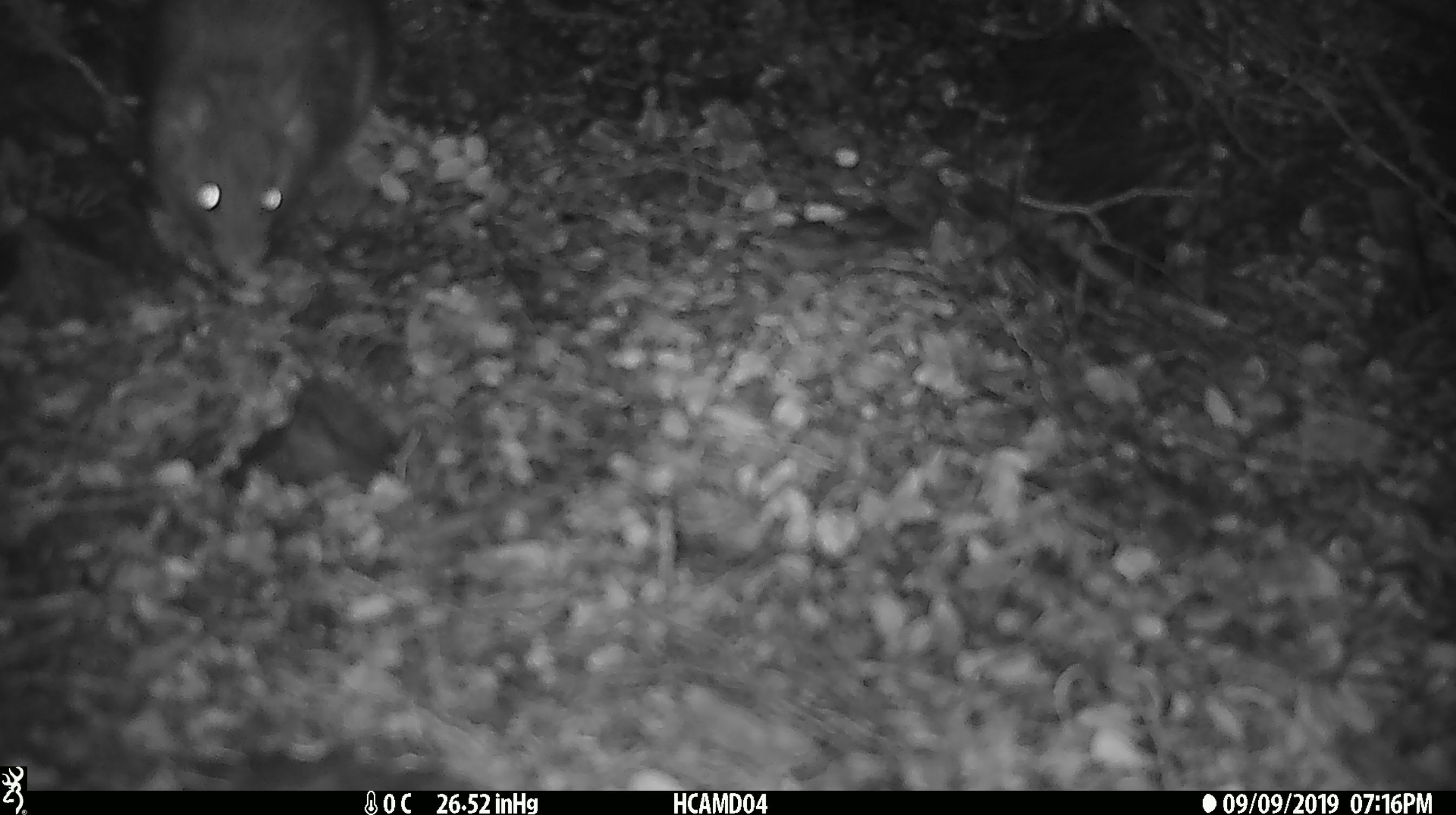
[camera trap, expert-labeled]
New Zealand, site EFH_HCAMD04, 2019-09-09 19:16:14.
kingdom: Animalia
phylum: Chordata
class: Mammalia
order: Rodentia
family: Muridae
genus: Mus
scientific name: Mus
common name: mouse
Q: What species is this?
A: Mouse (Mus).